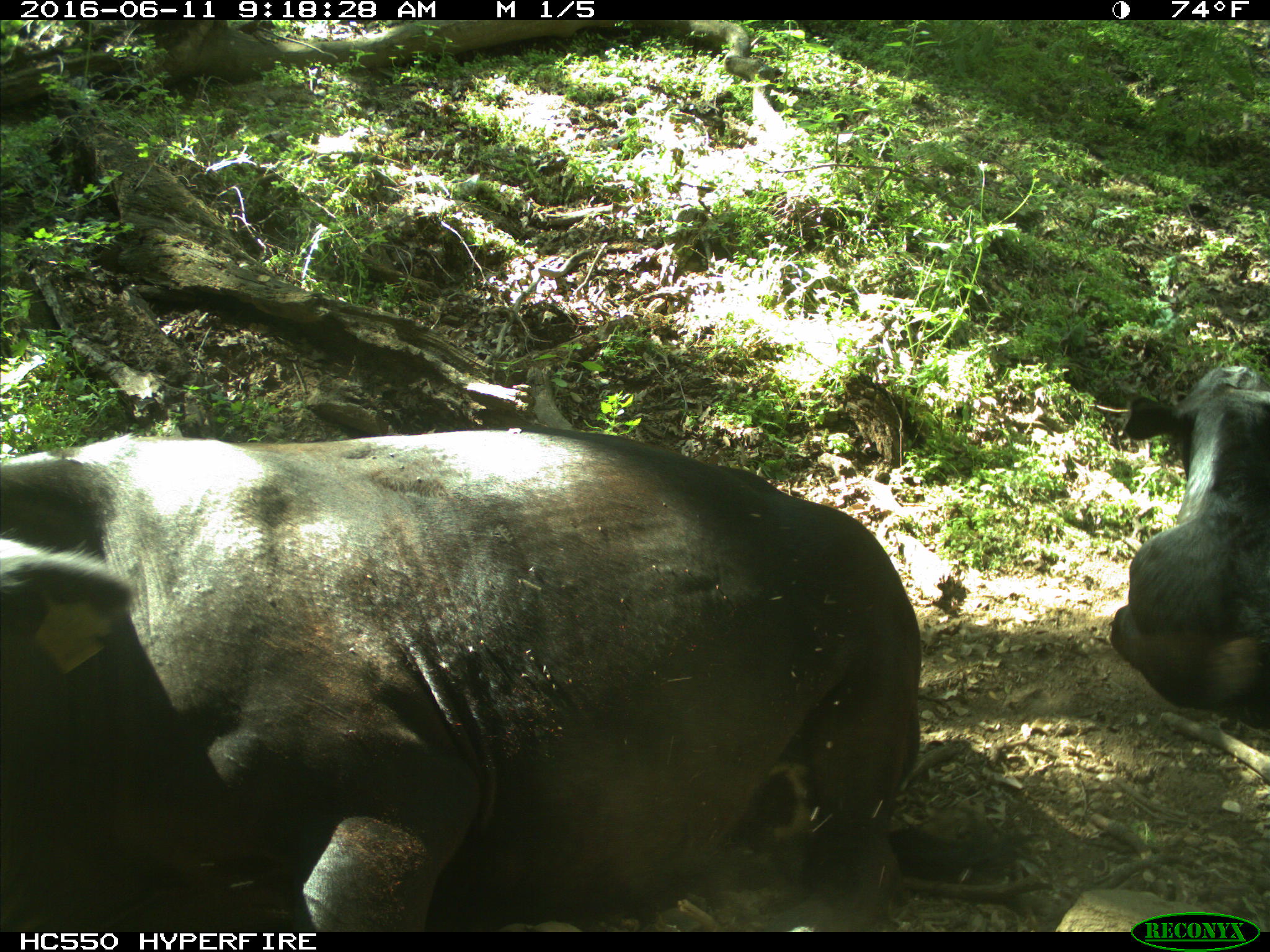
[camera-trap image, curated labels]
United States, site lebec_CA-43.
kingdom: Animalia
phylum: Chordata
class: Mammalia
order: Artiodactyla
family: Bovidae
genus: Bos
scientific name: Bos taurus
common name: domestic cow